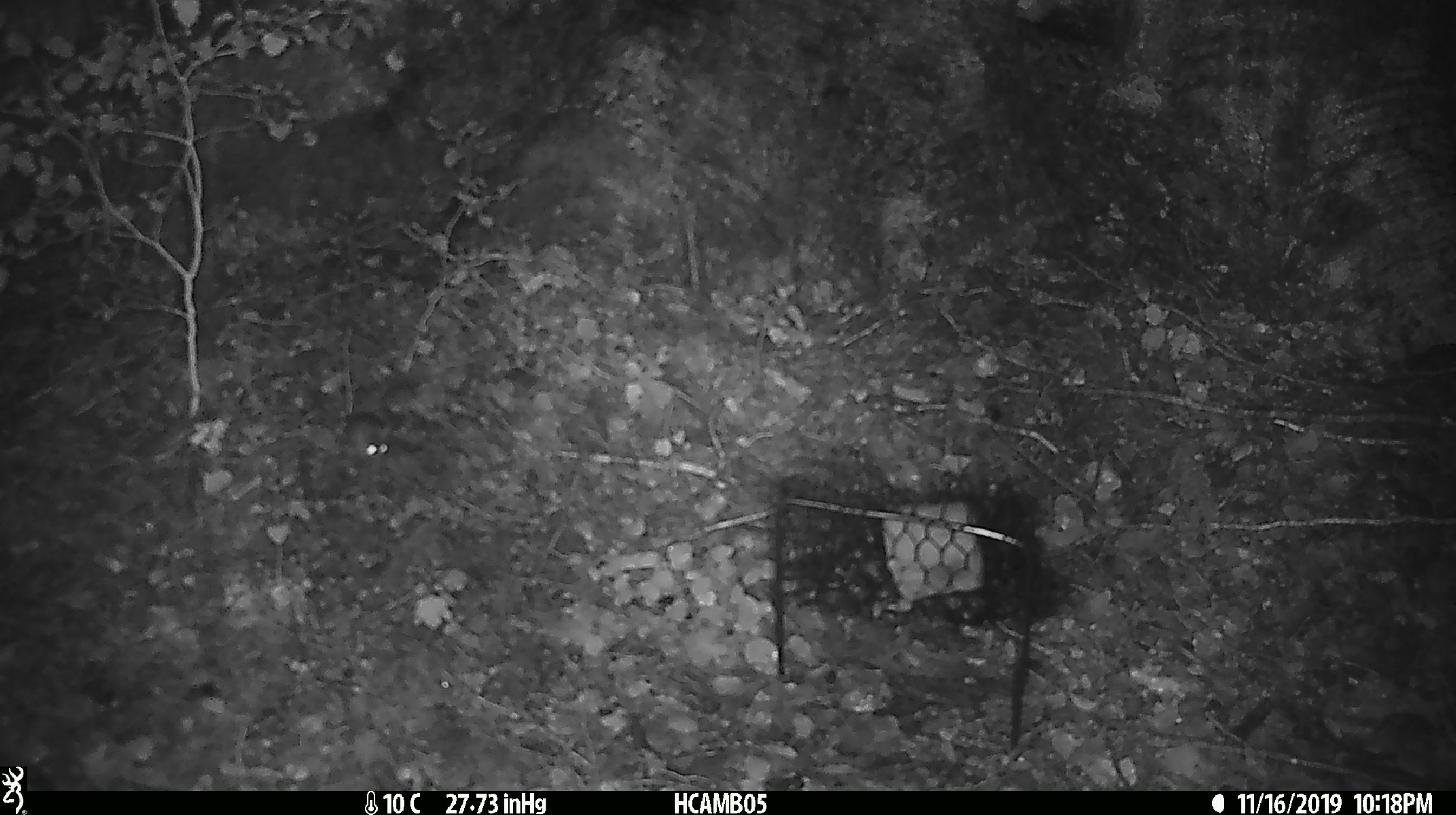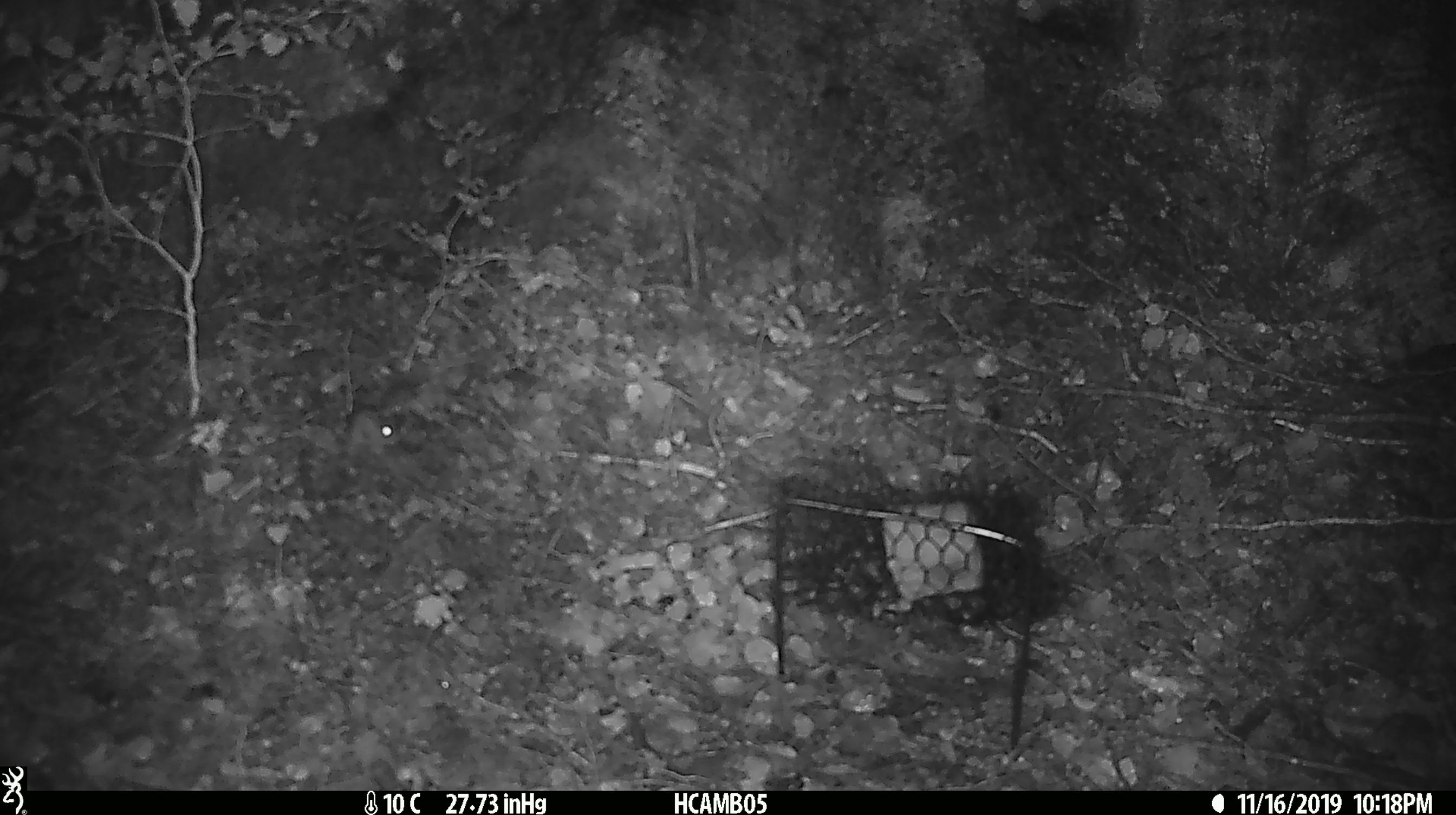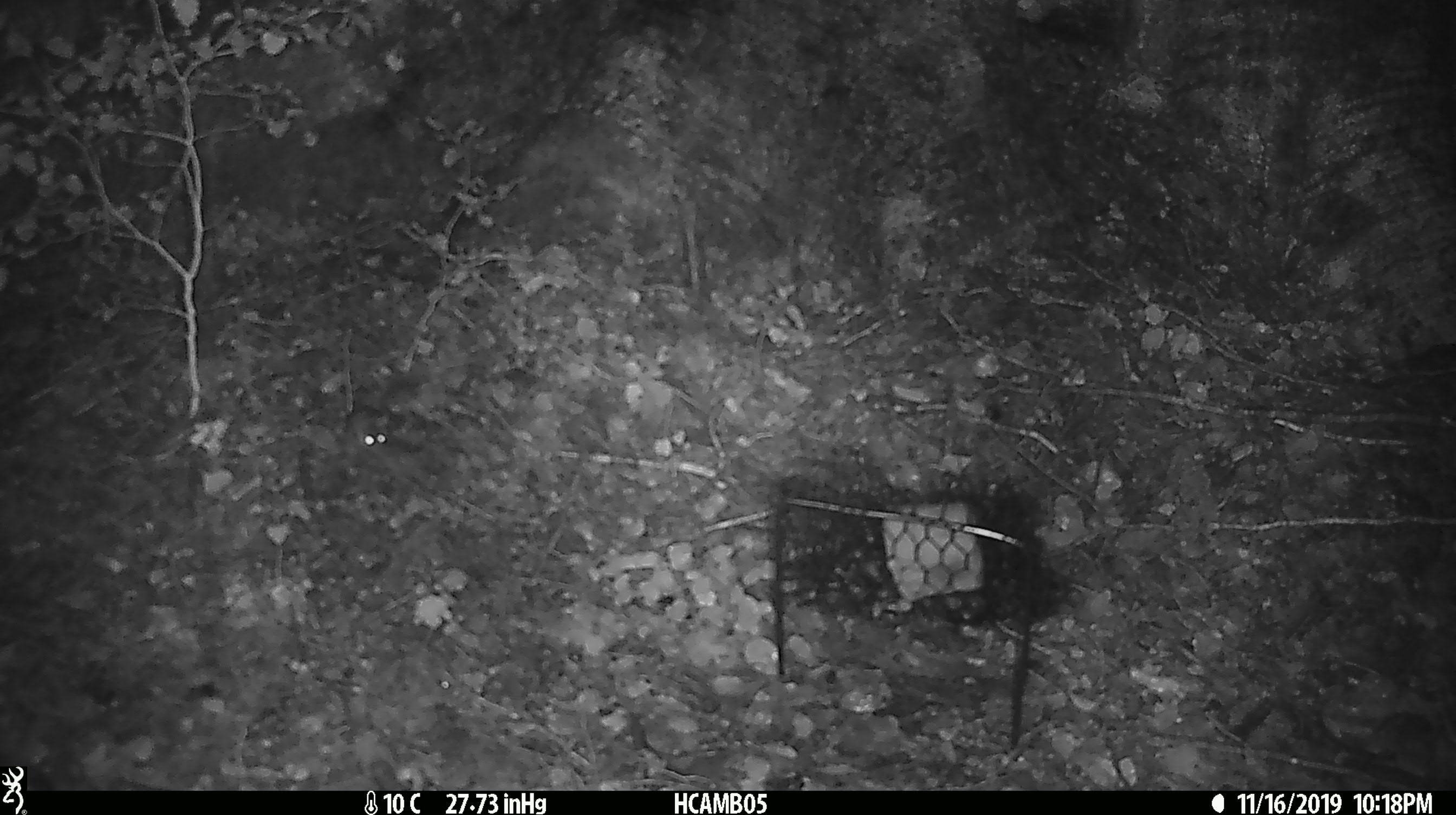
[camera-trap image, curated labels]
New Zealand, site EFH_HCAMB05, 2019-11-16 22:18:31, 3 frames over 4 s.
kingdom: Animalia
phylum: Chordata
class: Mammalia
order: Rodentia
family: Muridae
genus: Mus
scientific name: Mus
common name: mouse